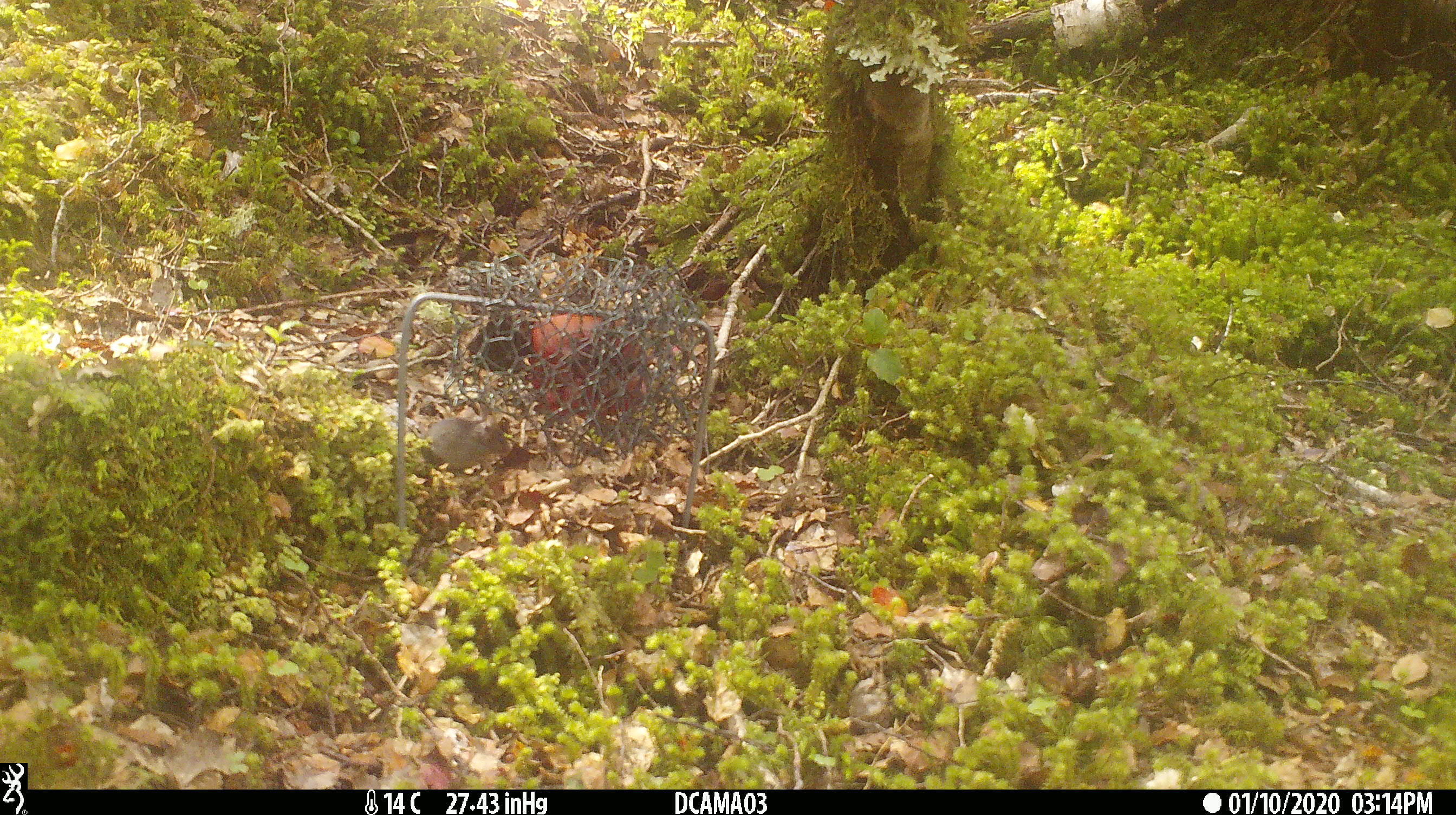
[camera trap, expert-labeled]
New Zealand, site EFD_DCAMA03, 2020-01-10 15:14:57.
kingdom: Animalia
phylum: Chordata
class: Mammalia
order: Rodentia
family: Muridae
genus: Mus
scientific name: Mus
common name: mouse